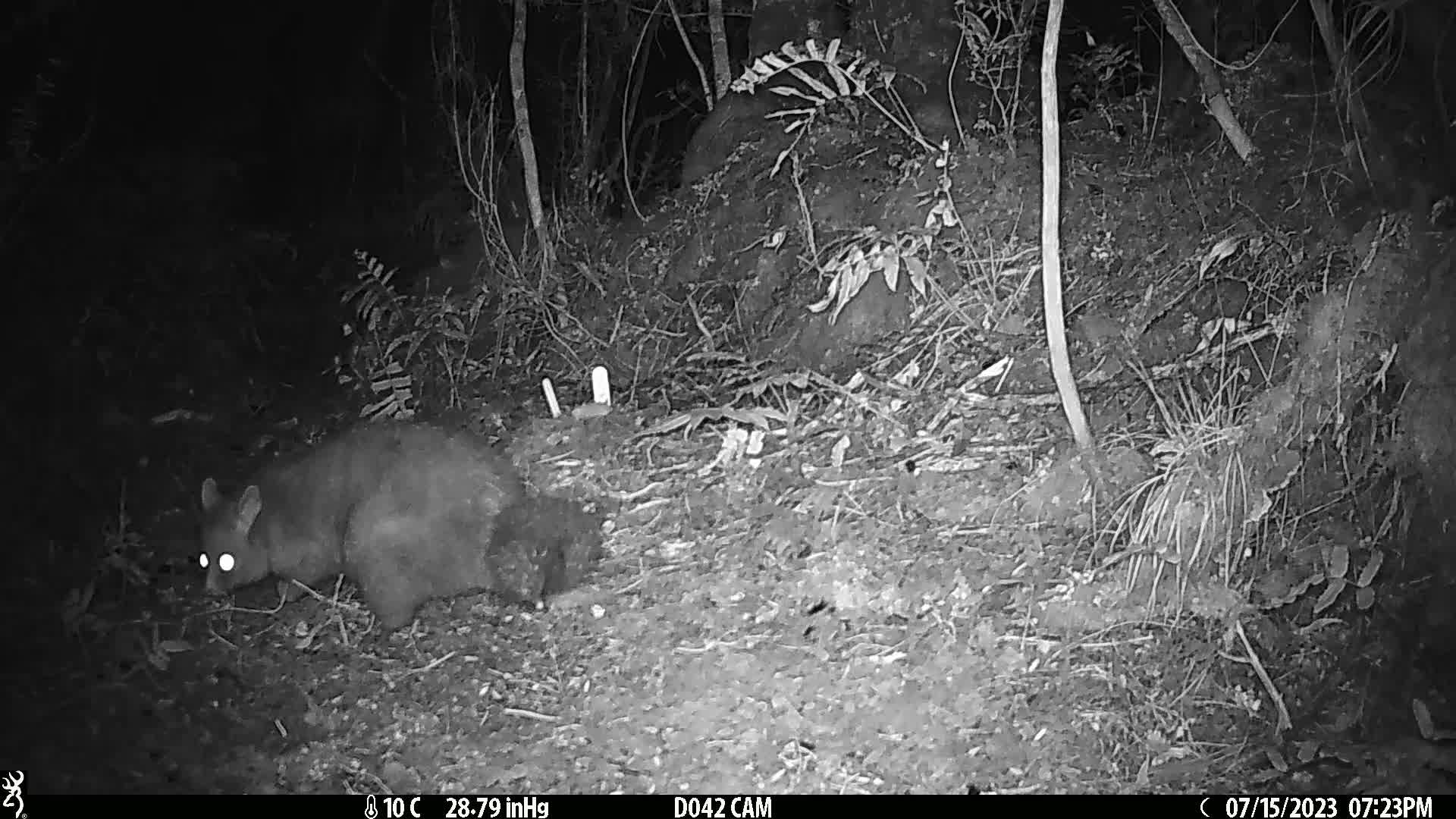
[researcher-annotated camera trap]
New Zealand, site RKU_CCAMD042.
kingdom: Animalia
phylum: Chordata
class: Mammalia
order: Diprotodontia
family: Phalangeridae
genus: Trichosurus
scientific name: Trichosurus vulpecula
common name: common brushtail possum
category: possum